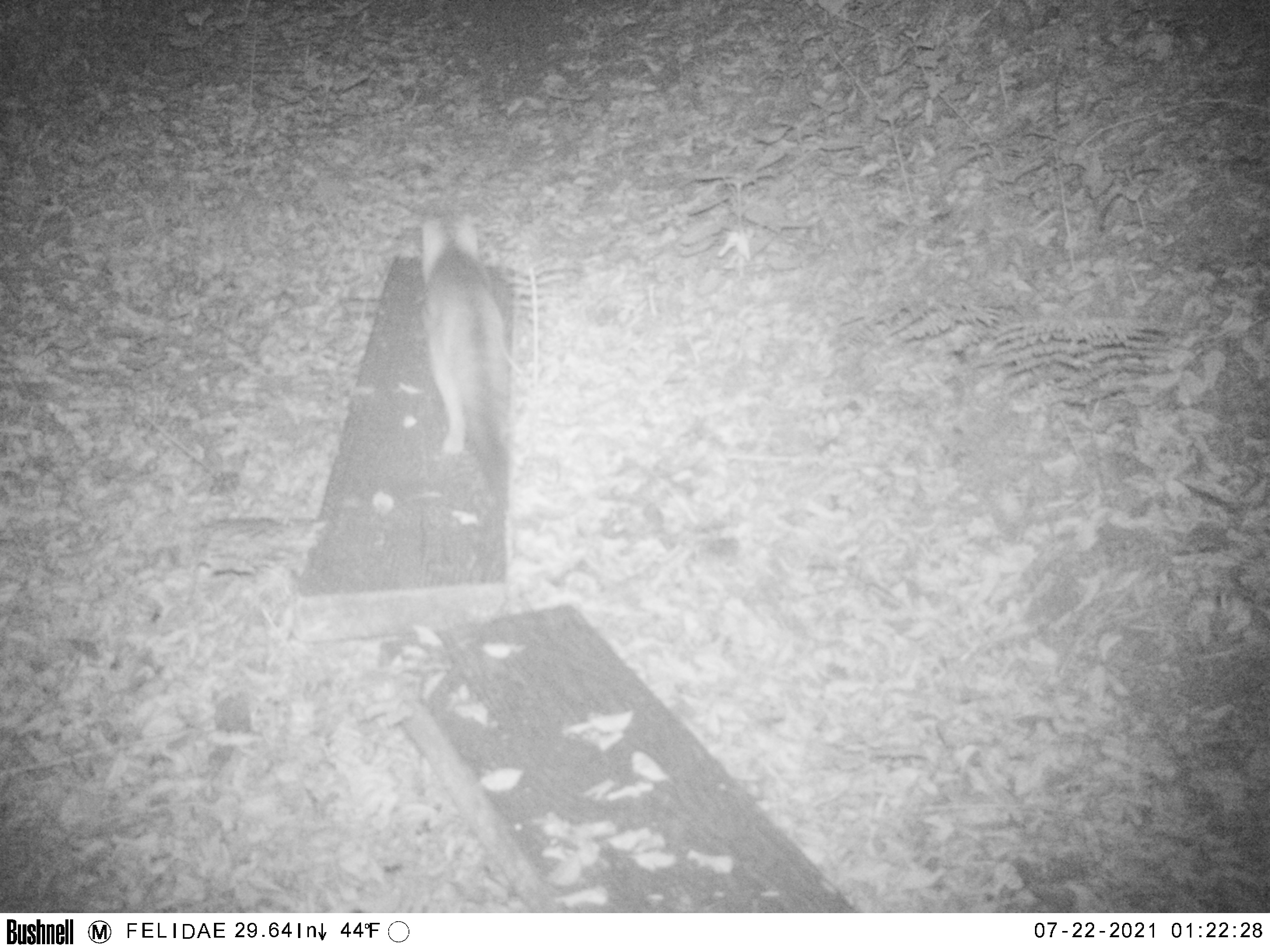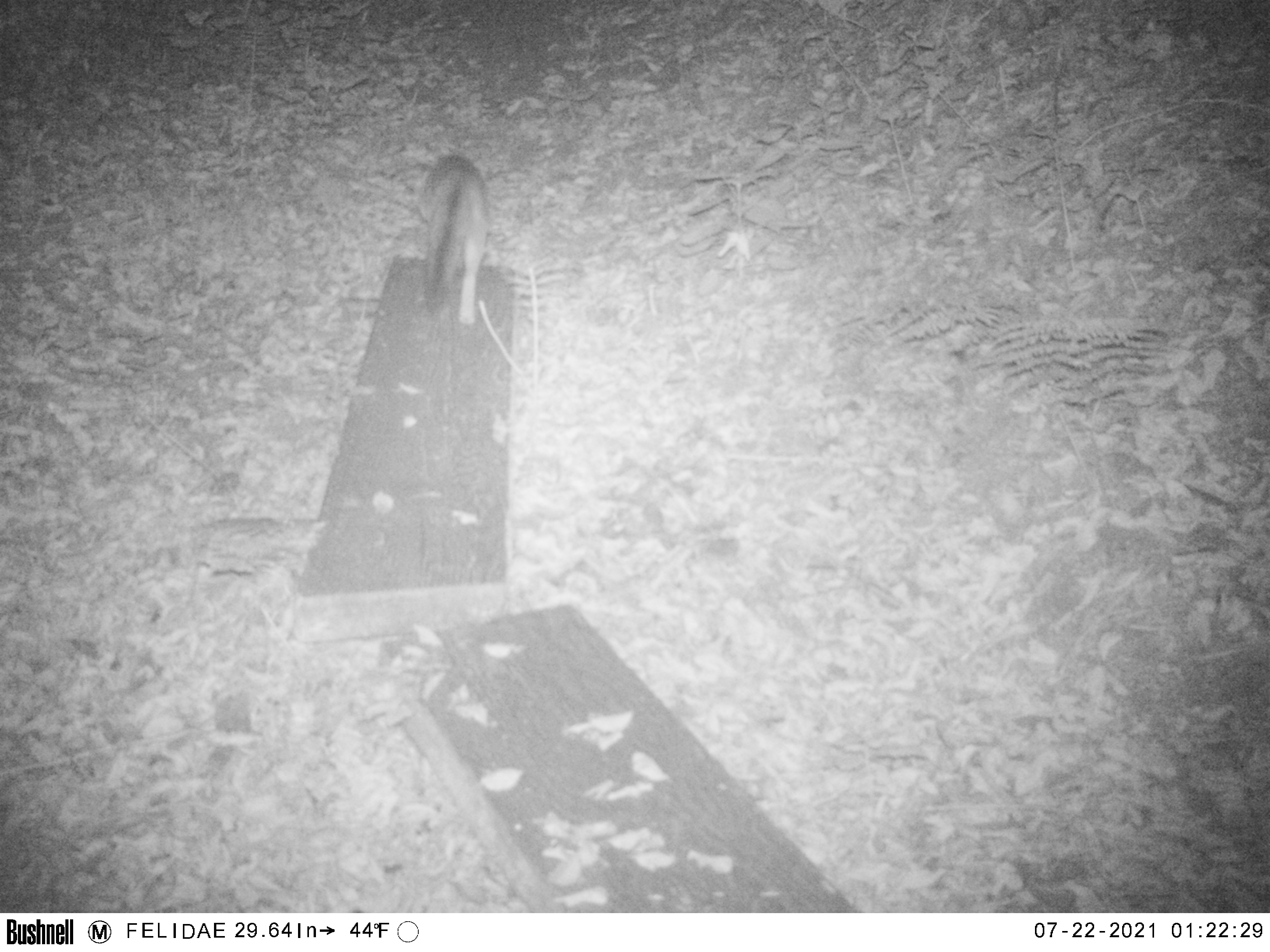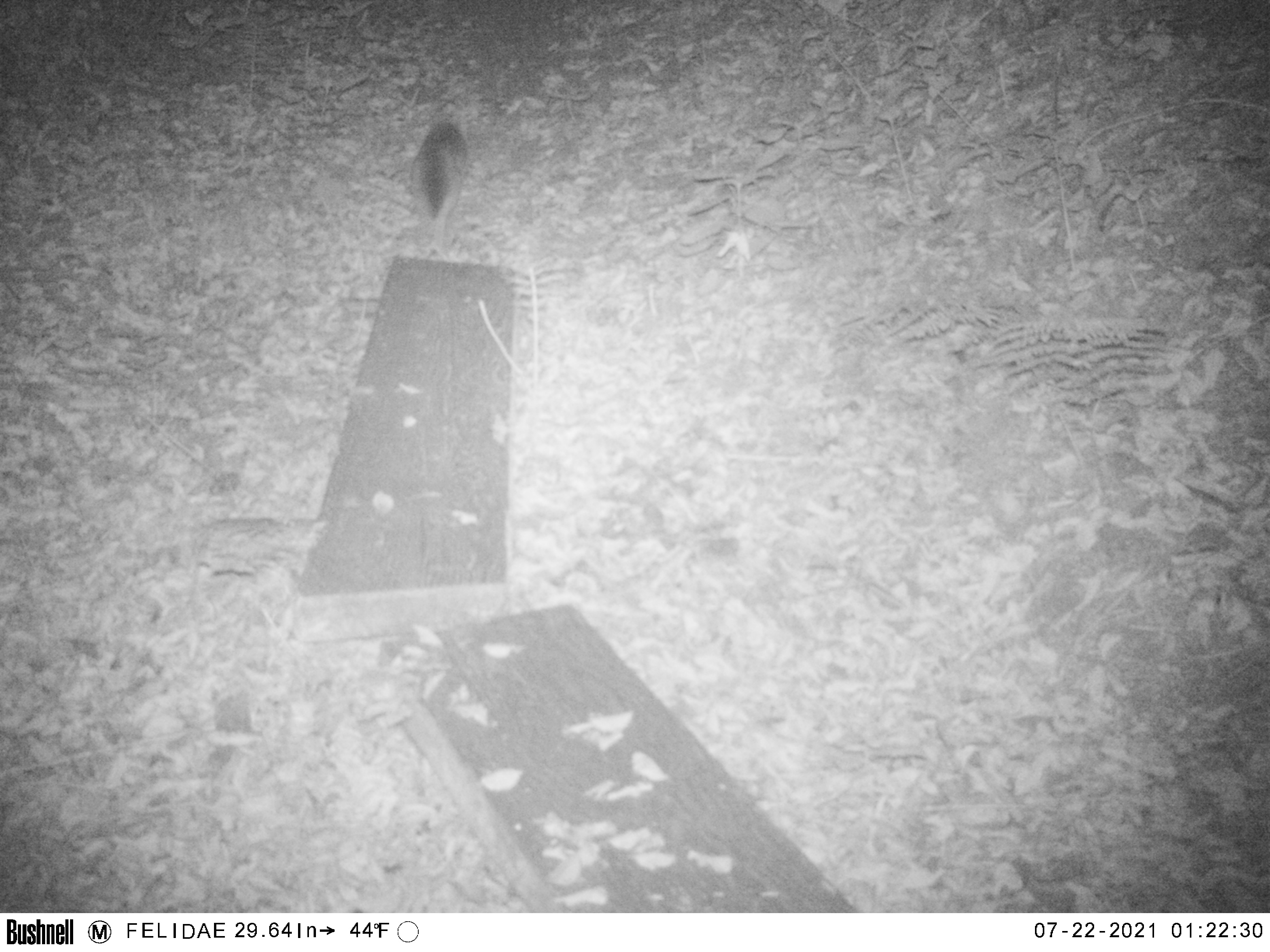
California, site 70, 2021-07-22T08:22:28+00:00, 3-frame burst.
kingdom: Animalia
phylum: Chordata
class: Mammalia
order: Carnivora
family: Canidae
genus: Urocyon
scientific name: Urocyon cinereoargenteus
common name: gray fox